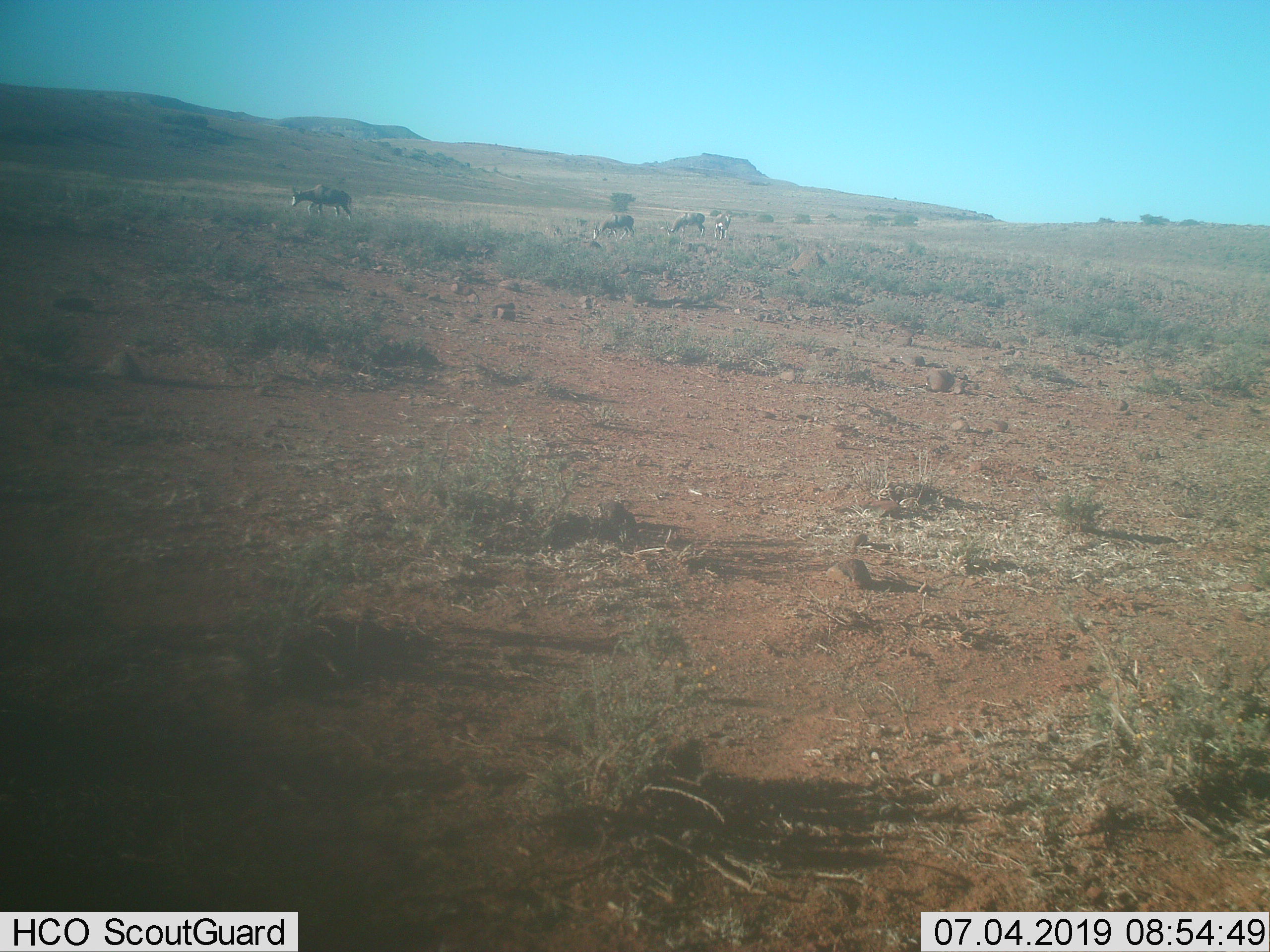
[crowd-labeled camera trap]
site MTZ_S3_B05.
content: unidentified animal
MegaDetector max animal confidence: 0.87